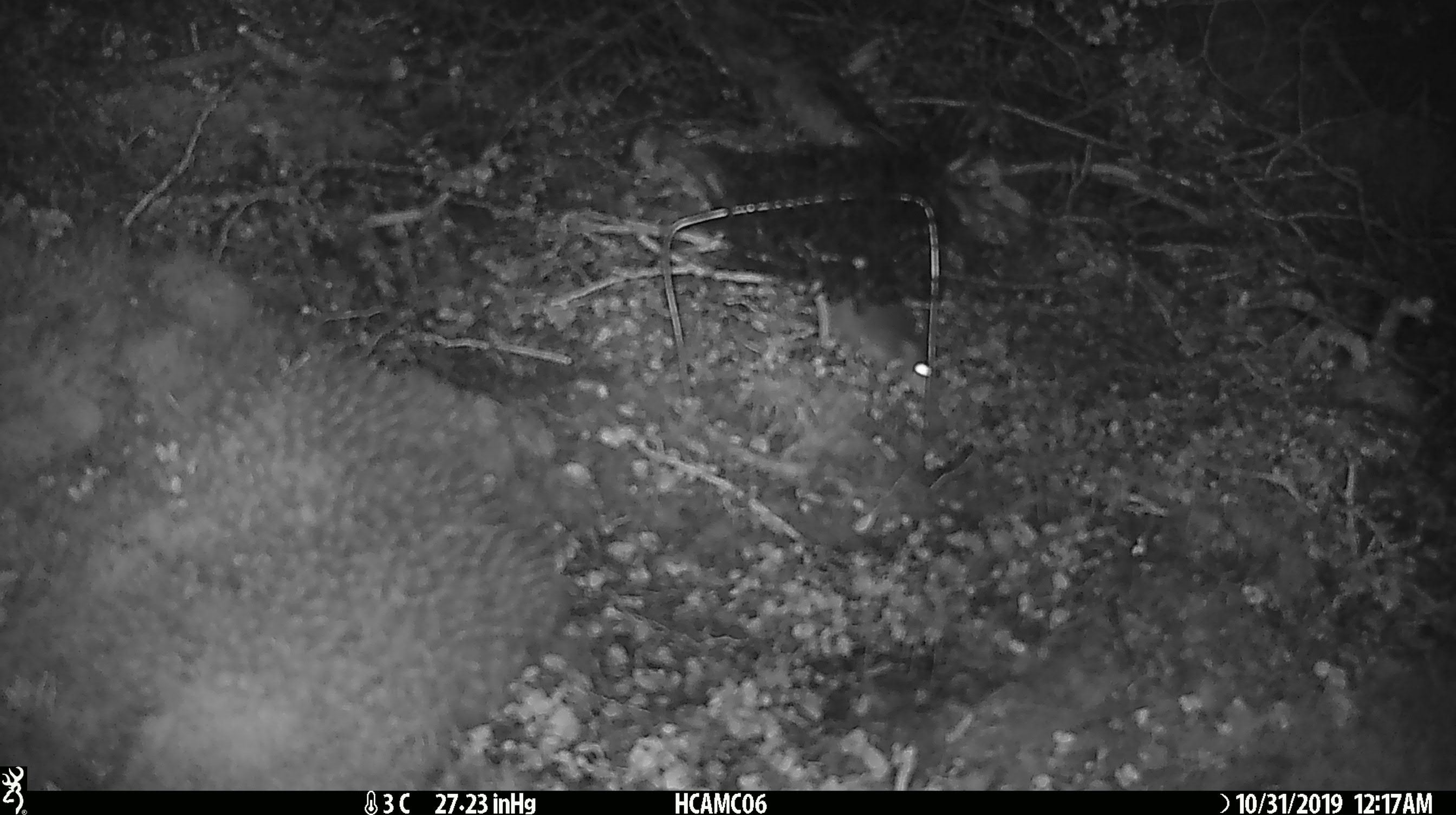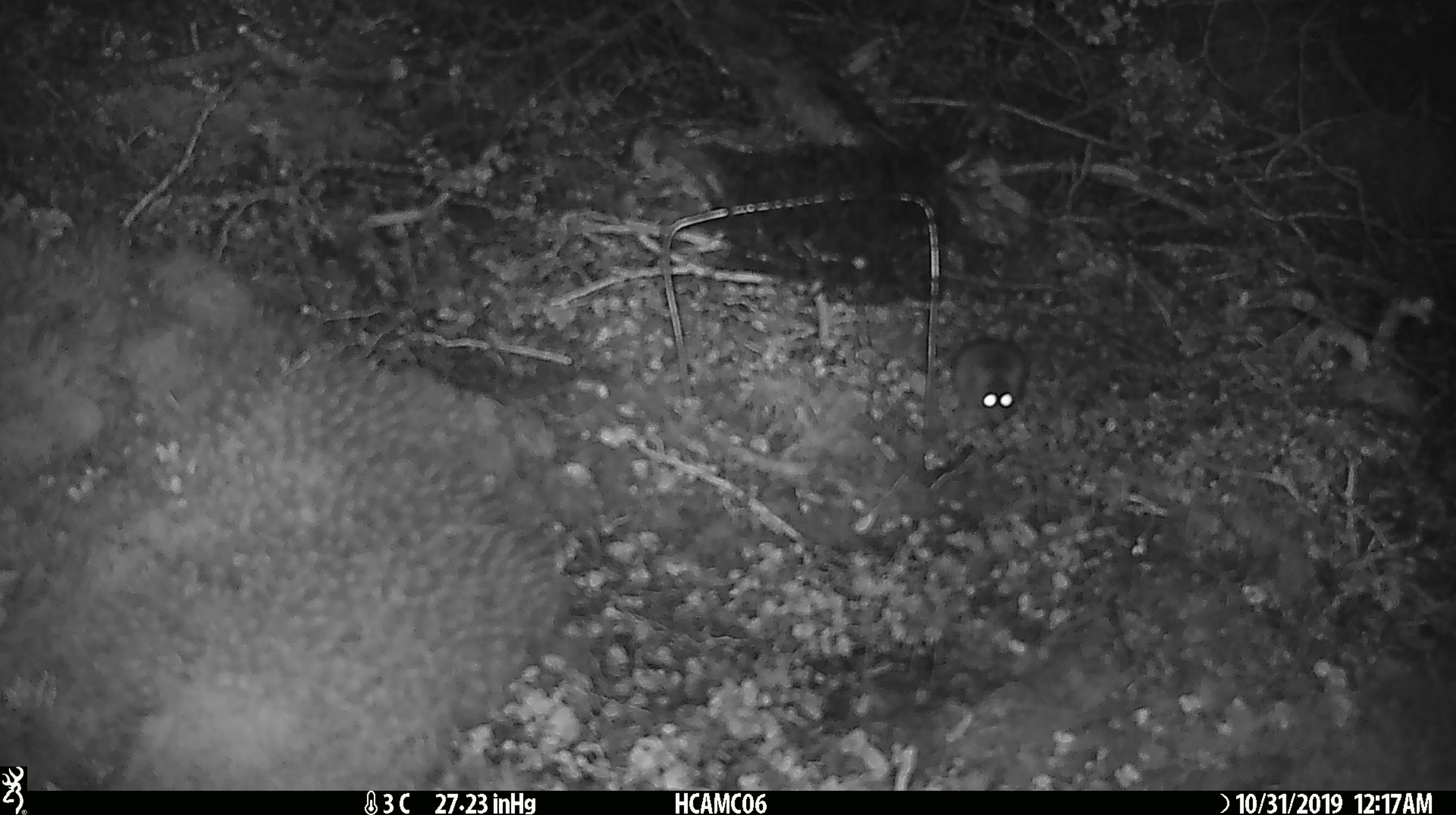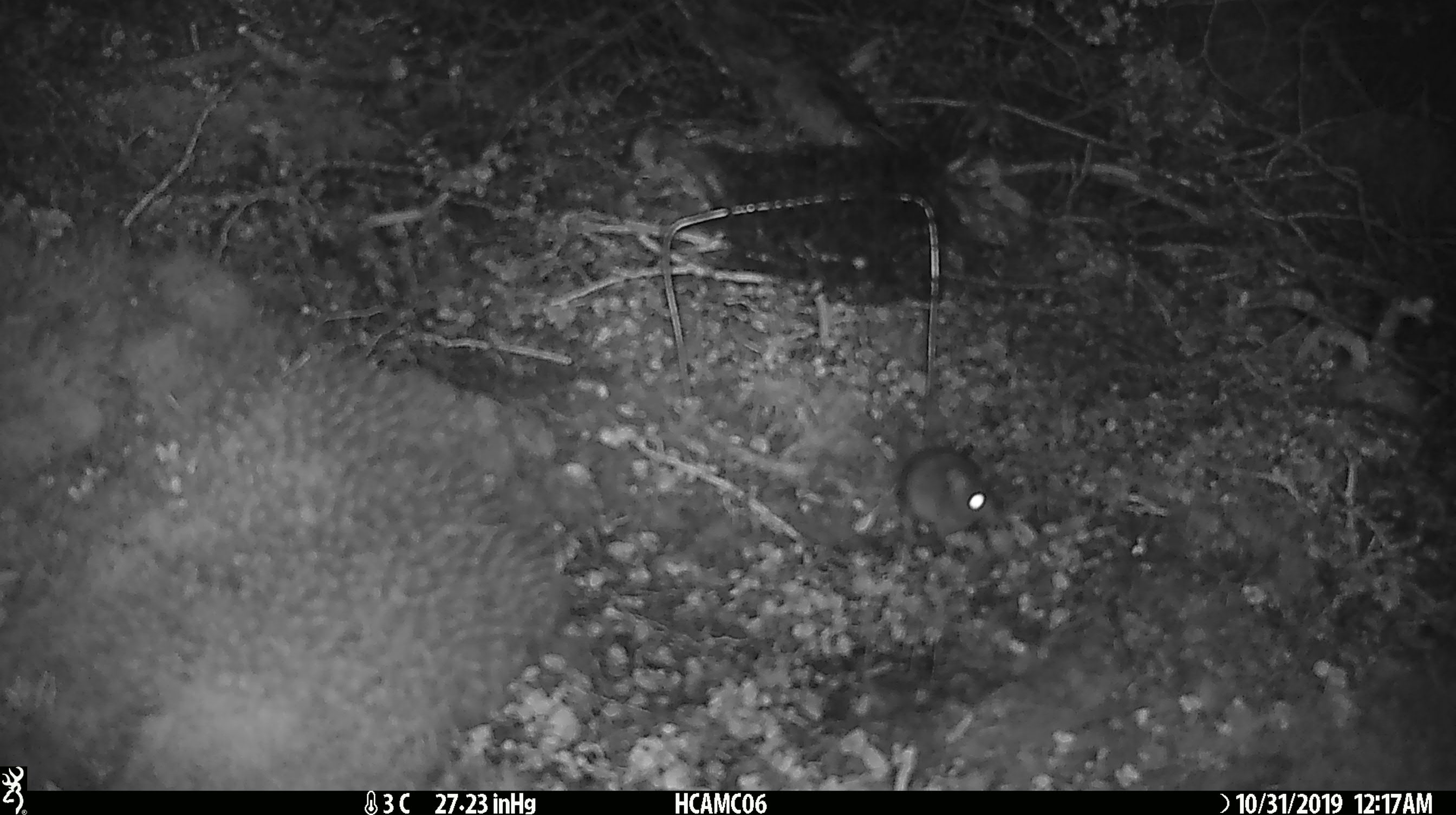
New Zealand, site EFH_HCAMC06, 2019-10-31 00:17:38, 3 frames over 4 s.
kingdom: Animalia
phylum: Chordata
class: Mammalia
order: Rodentia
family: Muridae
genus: Mus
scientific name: Mus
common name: mouse